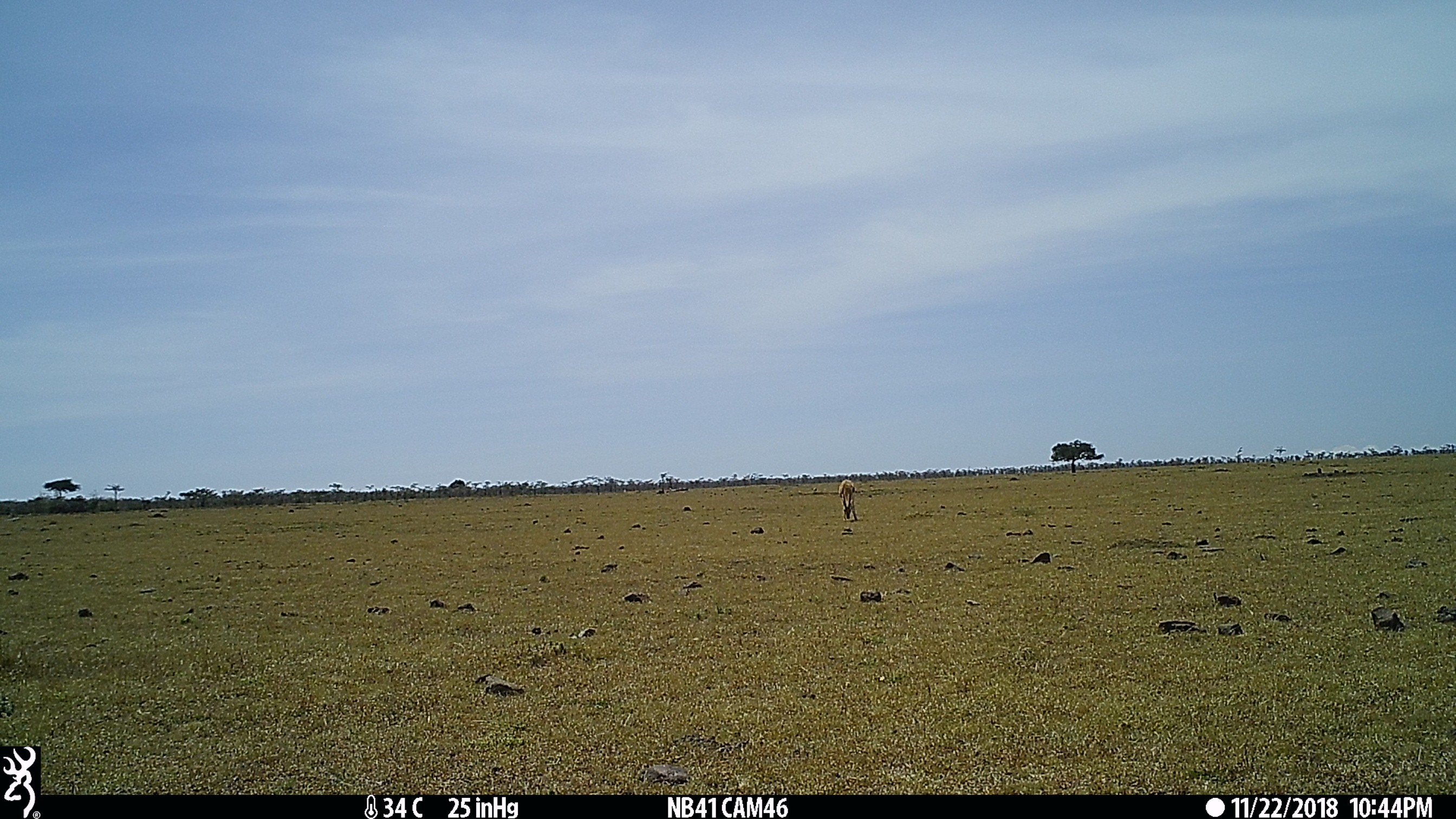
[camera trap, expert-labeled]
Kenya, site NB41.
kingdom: Animalia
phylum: Chordata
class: Mammalia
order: Artiodactyla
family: Bovidae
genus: Eudorcas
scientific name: Eudorcas thomsonii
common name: thomon's gazelle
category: gazelle thomsons